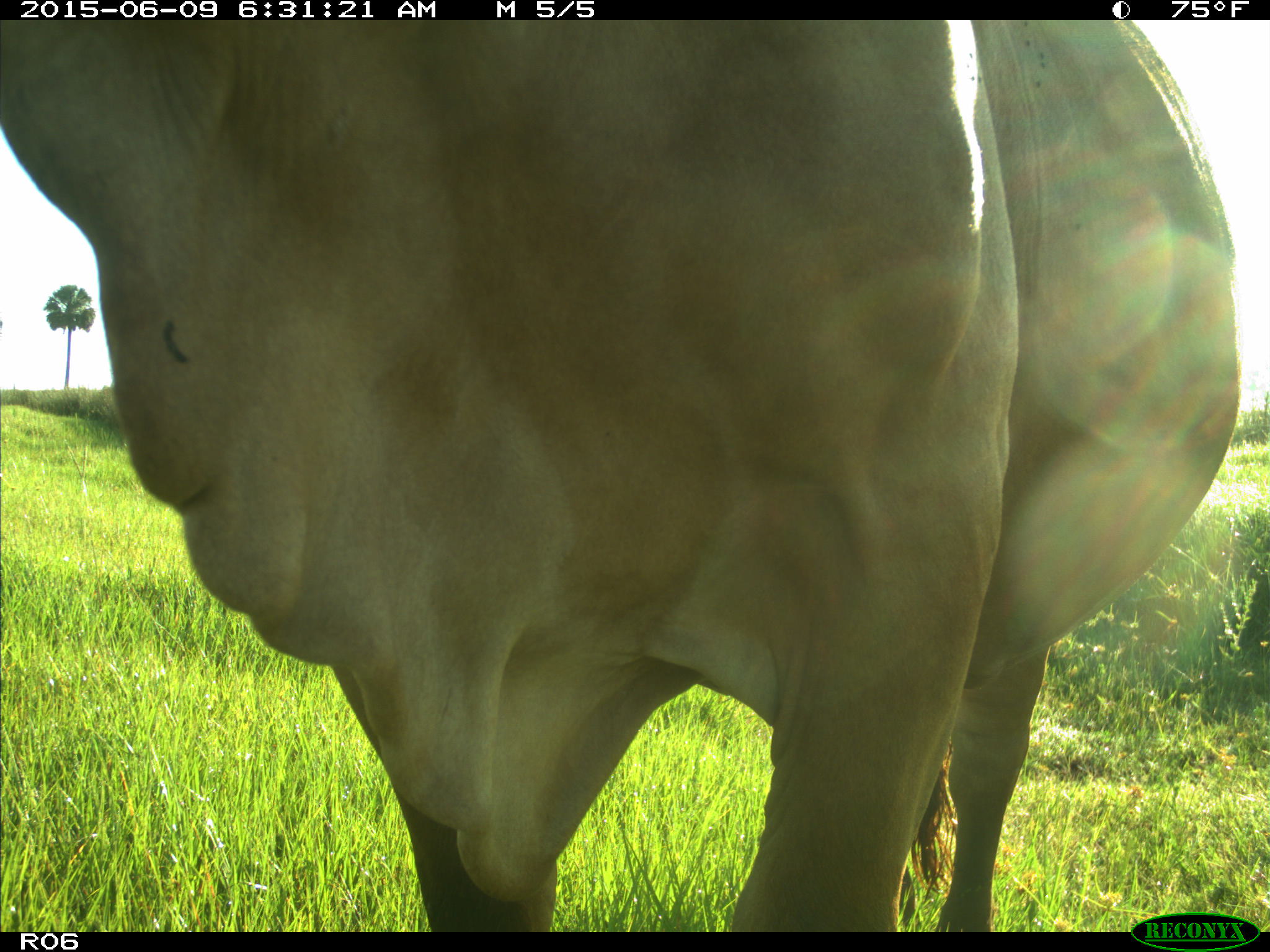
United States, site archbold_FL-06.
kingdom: Animalia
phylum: Chordata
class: Mammalia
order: Artiodactyla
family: Bovidae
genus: Bos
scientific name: Bos taurus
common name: domestic cow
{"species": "Bos taurus (domestic cow)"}